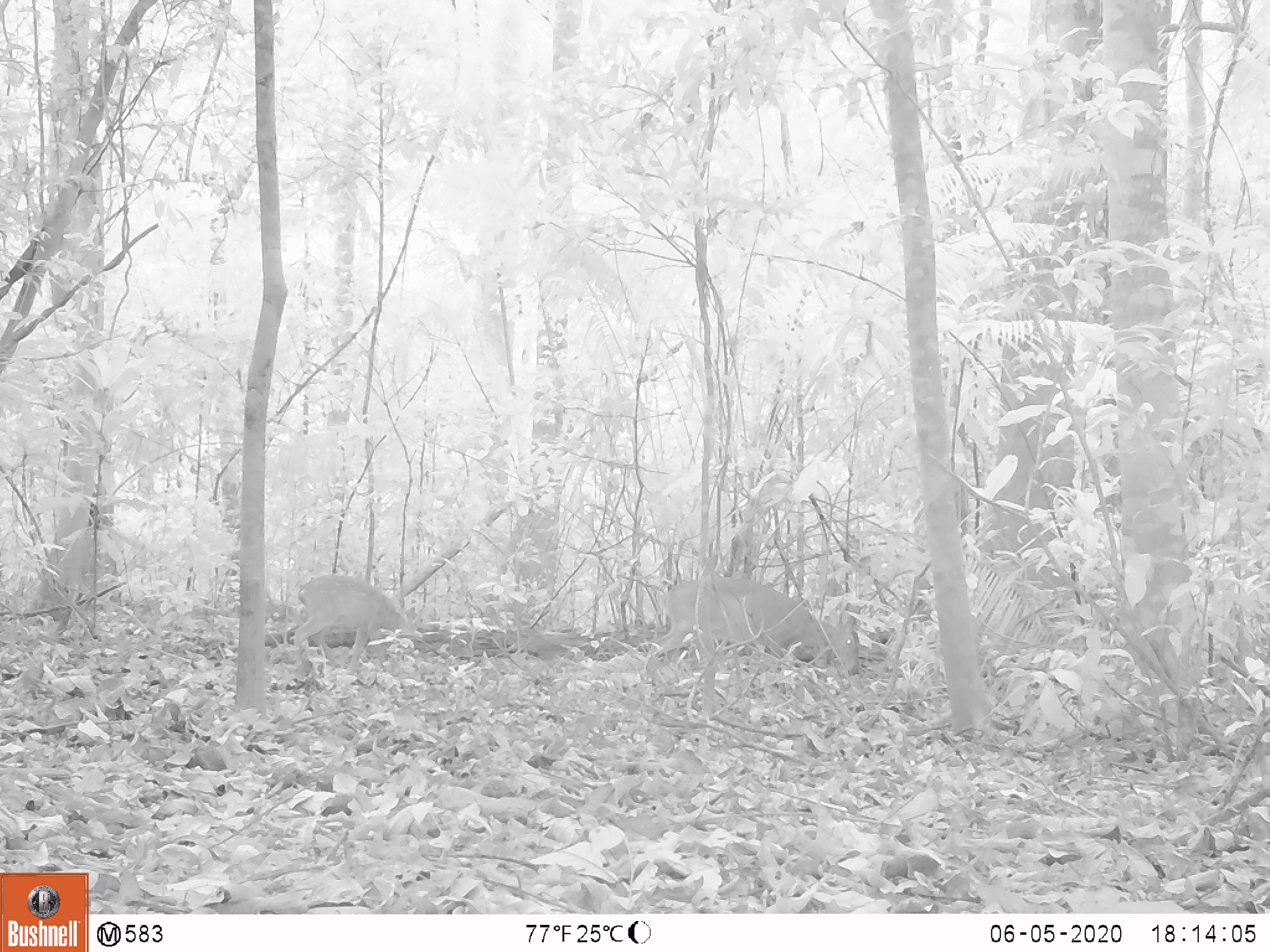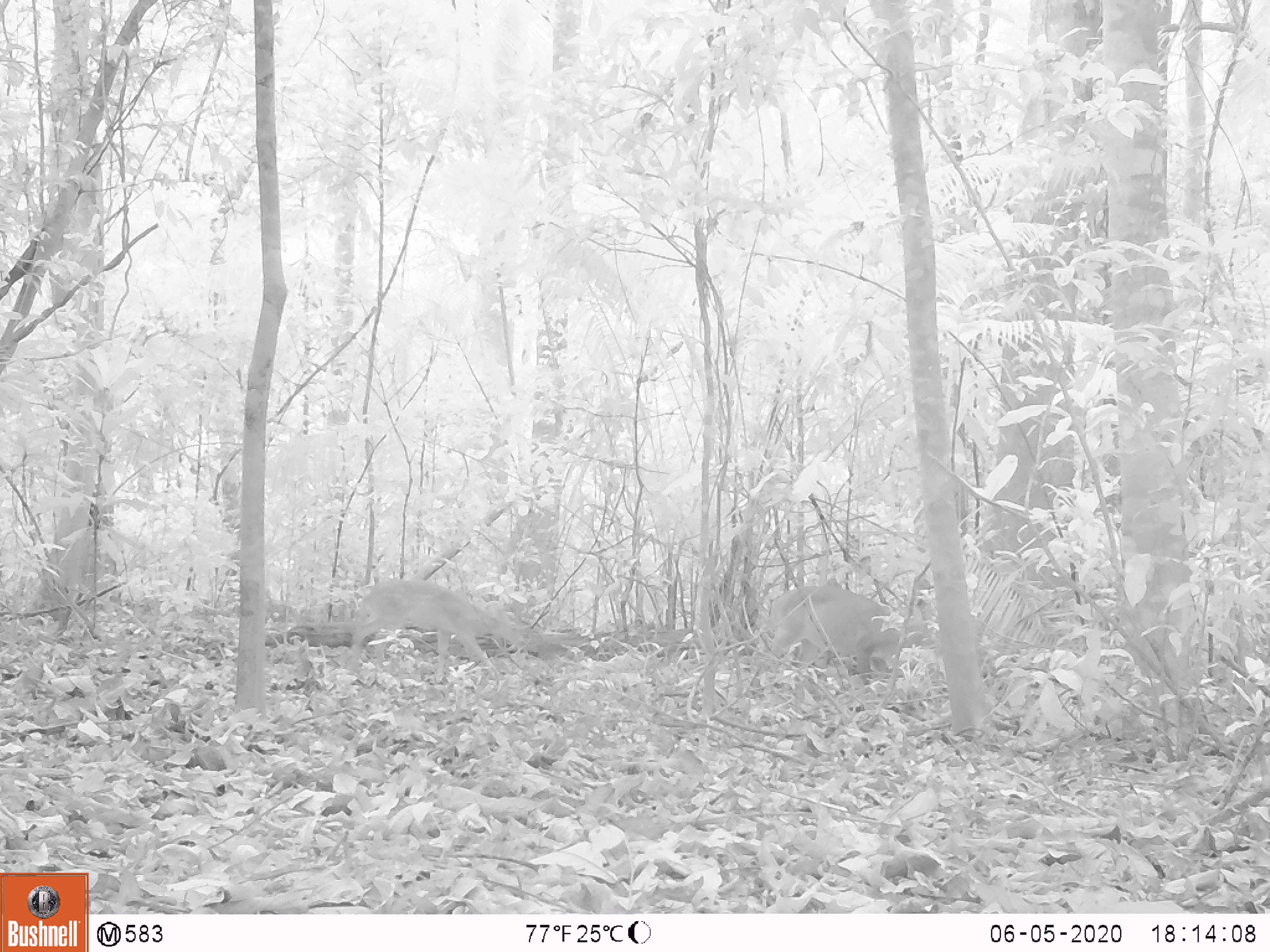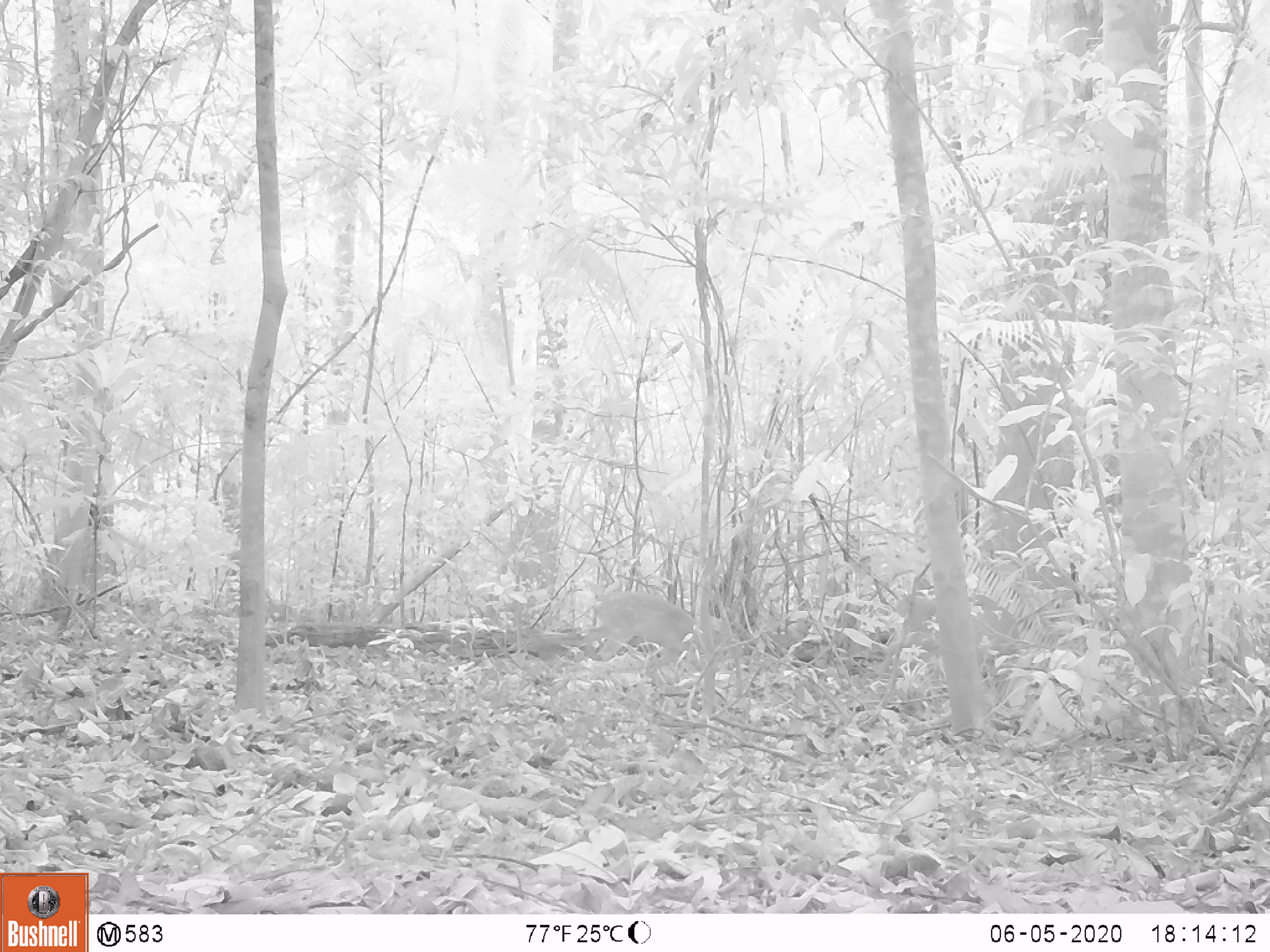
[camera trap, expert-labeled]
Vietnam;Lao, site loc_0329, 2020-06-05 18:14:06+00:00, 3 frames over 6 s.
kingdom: Animalia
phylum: Chordata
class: Mammalia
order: Artiodactyla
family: Cervidae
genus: Muntiacus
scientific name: Muntiacus vuquangensis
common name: large-antlered muntjac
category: large antlered muntjac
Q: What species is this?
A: Large antlered muntjac (large-antlered muntjac) (Muntiacus vuquangensis).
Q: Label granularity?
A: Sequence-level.